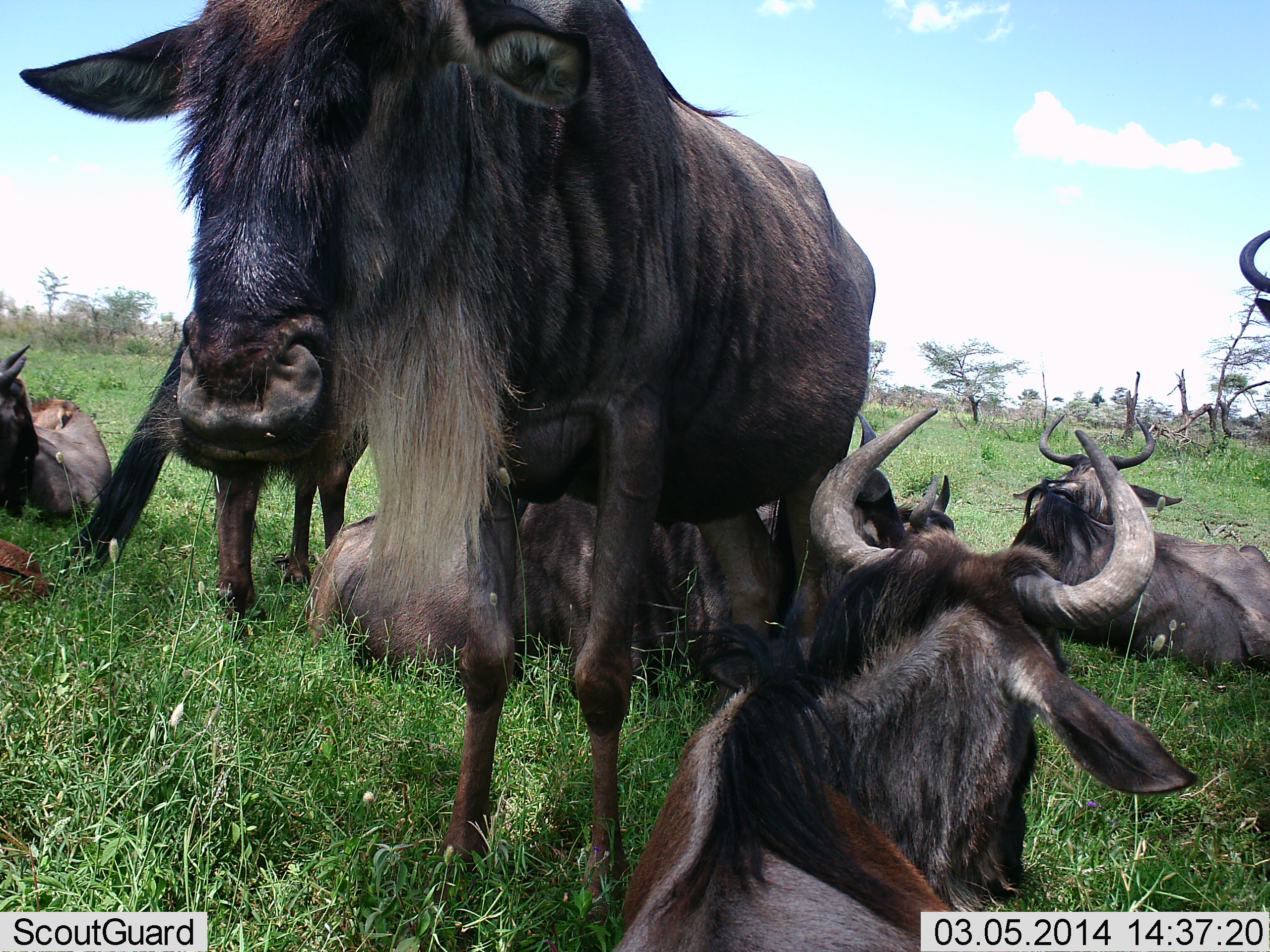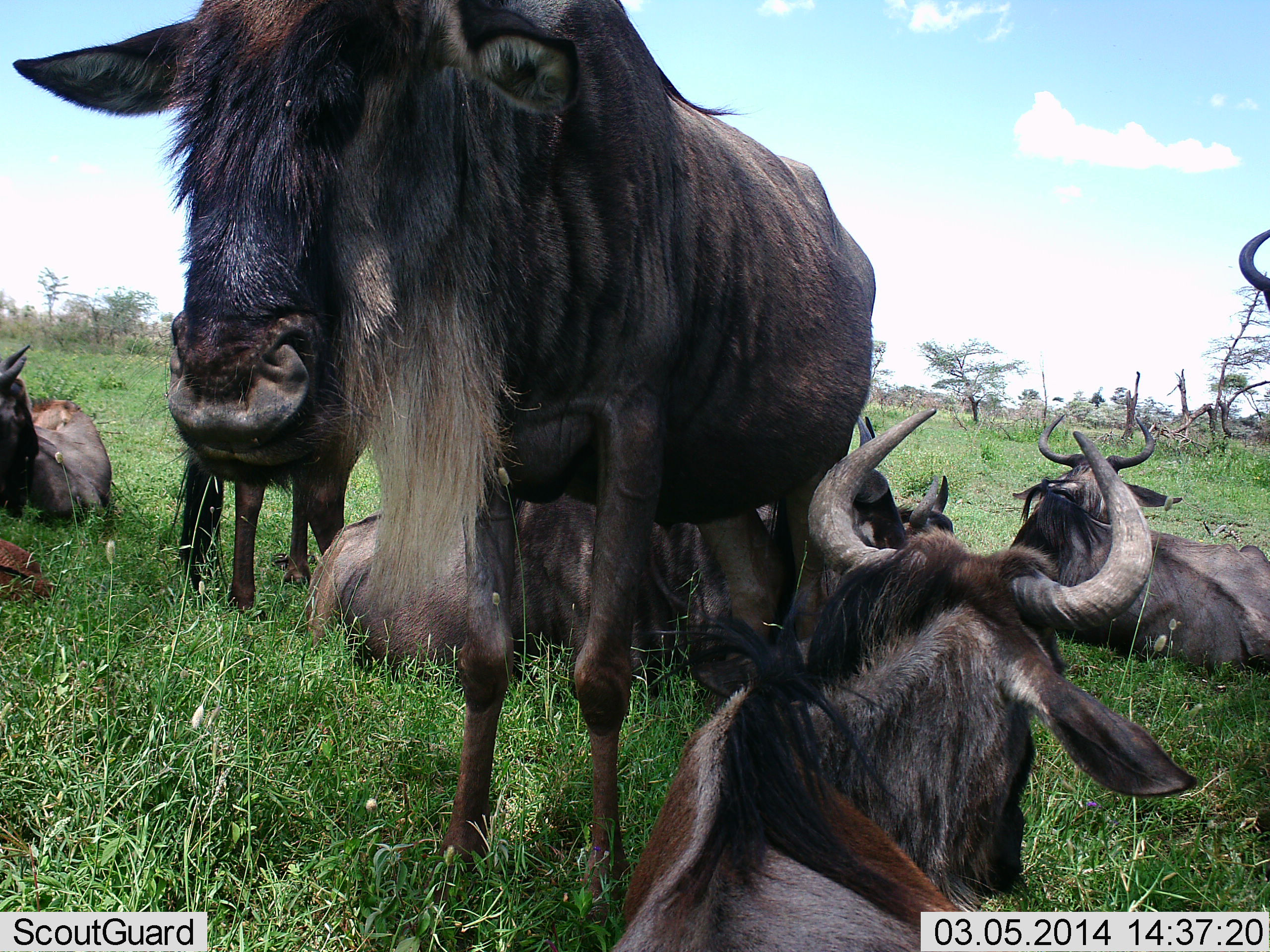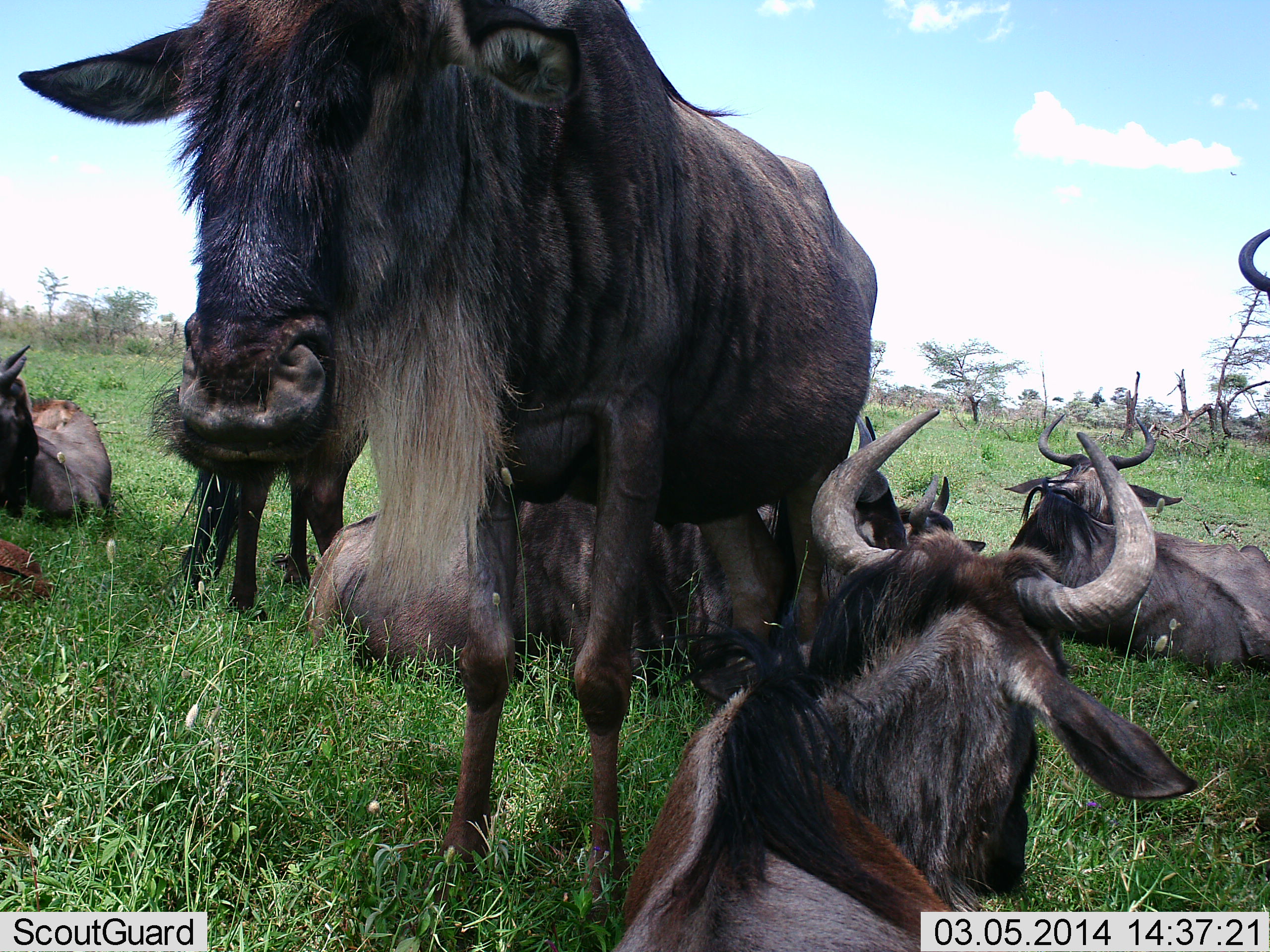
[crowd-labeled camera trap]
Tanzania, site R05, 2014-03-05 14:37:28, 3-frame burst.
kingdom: Animalia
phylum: Chordata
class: Mammalia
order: Artiodactyla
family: Bovidae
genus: Connochaetes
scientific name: Connochaetes taurinus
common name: blue wildebeest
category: wildebeest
Wildebeest (blue wildebeest) (Connochaetes taurinus), count 9. Behavior (volunteer vote fractions): standing 70%, resting 100%, moving 10%, interacting 0%. Young present (vote fraction): 0%. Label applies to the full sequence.